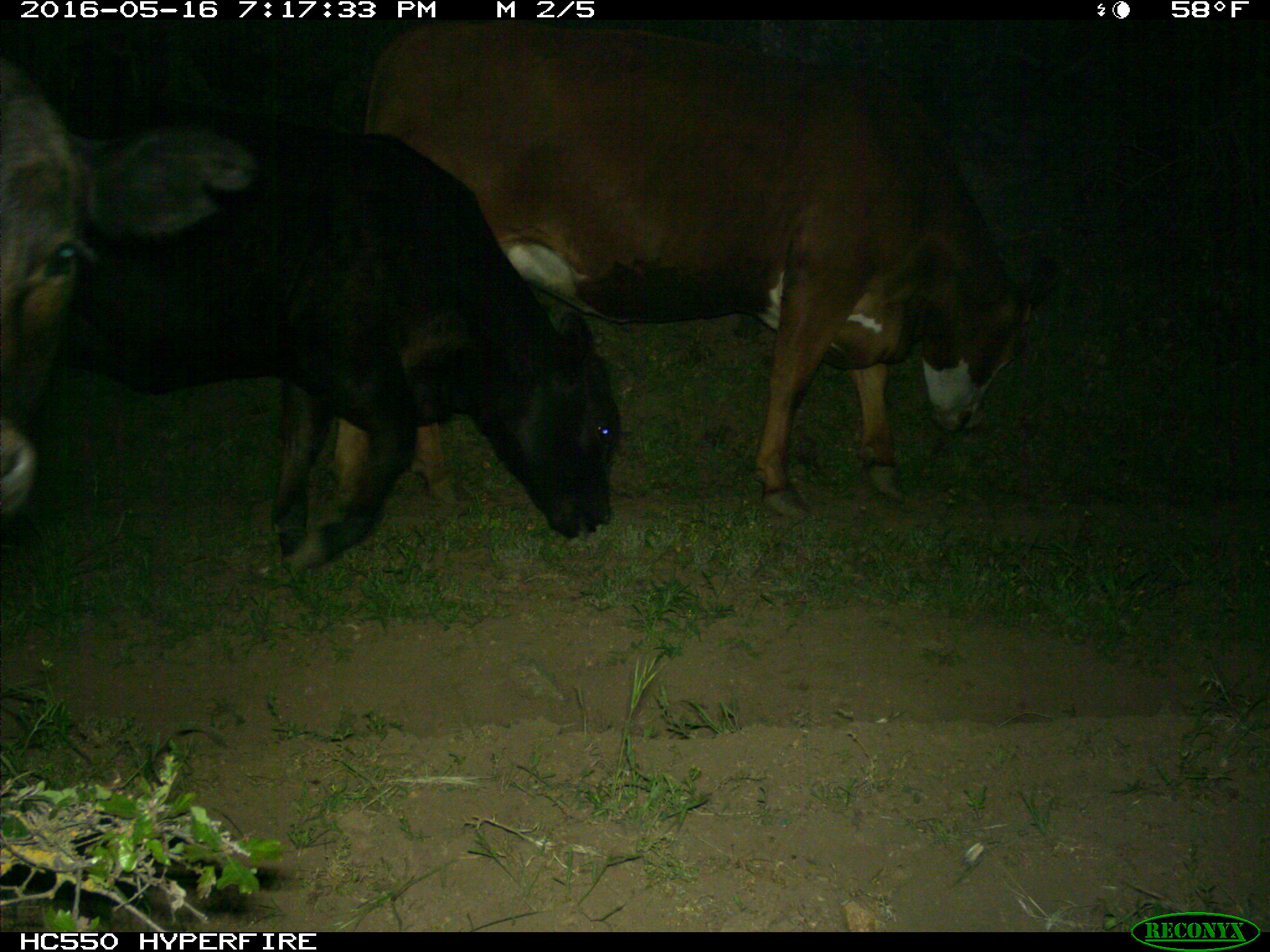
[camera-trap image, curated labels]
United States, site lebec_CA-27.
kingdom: Animalia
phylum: Chordata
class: Mammalia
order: Artiodactyla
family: Bovidae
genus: Bos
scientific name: Bos taurus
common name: domestic cow